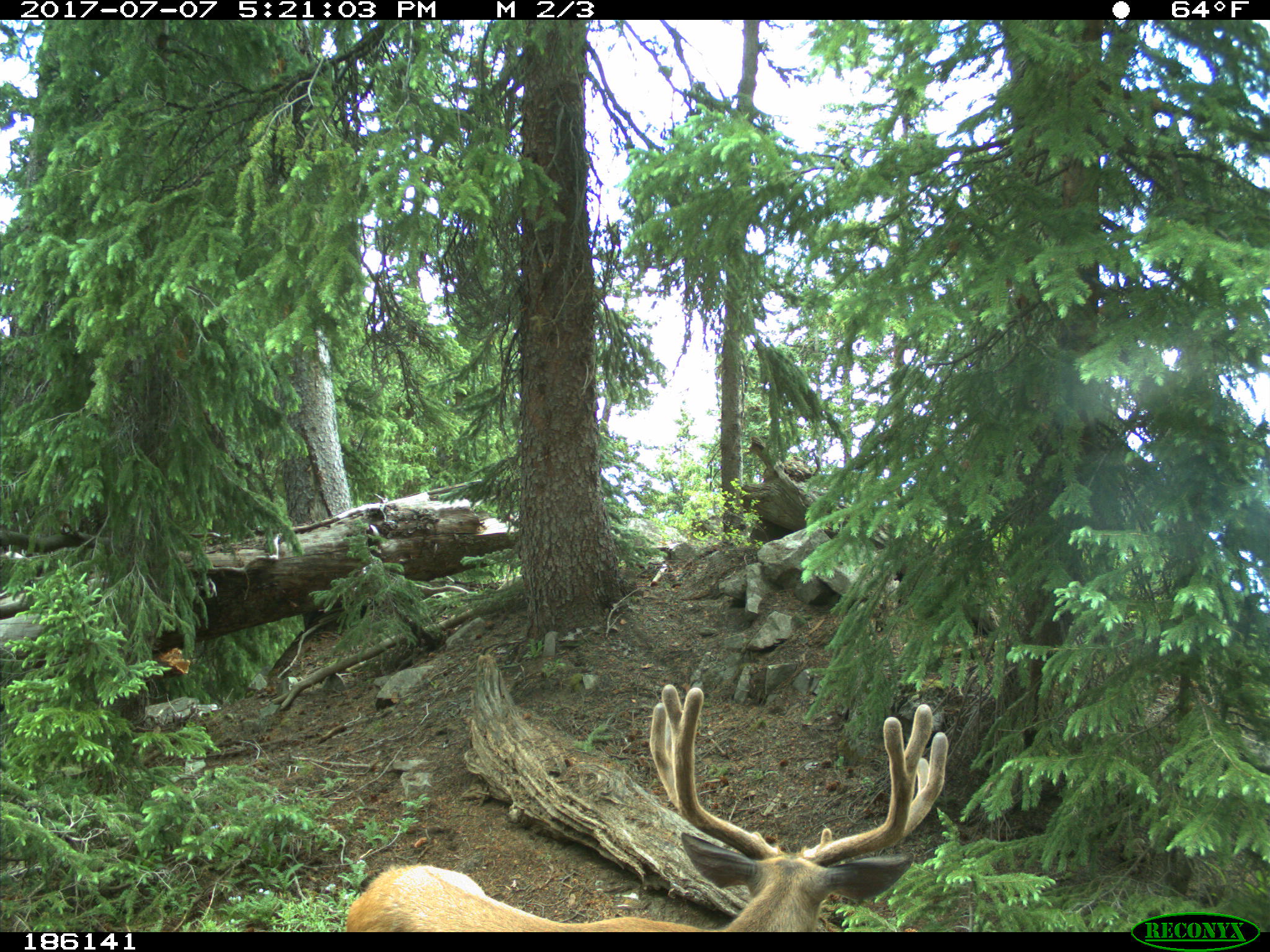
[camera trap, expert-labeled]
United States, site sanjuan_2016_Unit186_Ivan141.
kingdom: Animalia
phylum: Chordata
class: Mammalia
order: Artiodactyla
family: Cervidae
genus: Odocoileus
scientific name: Odocoileus hemionus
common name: mule deer